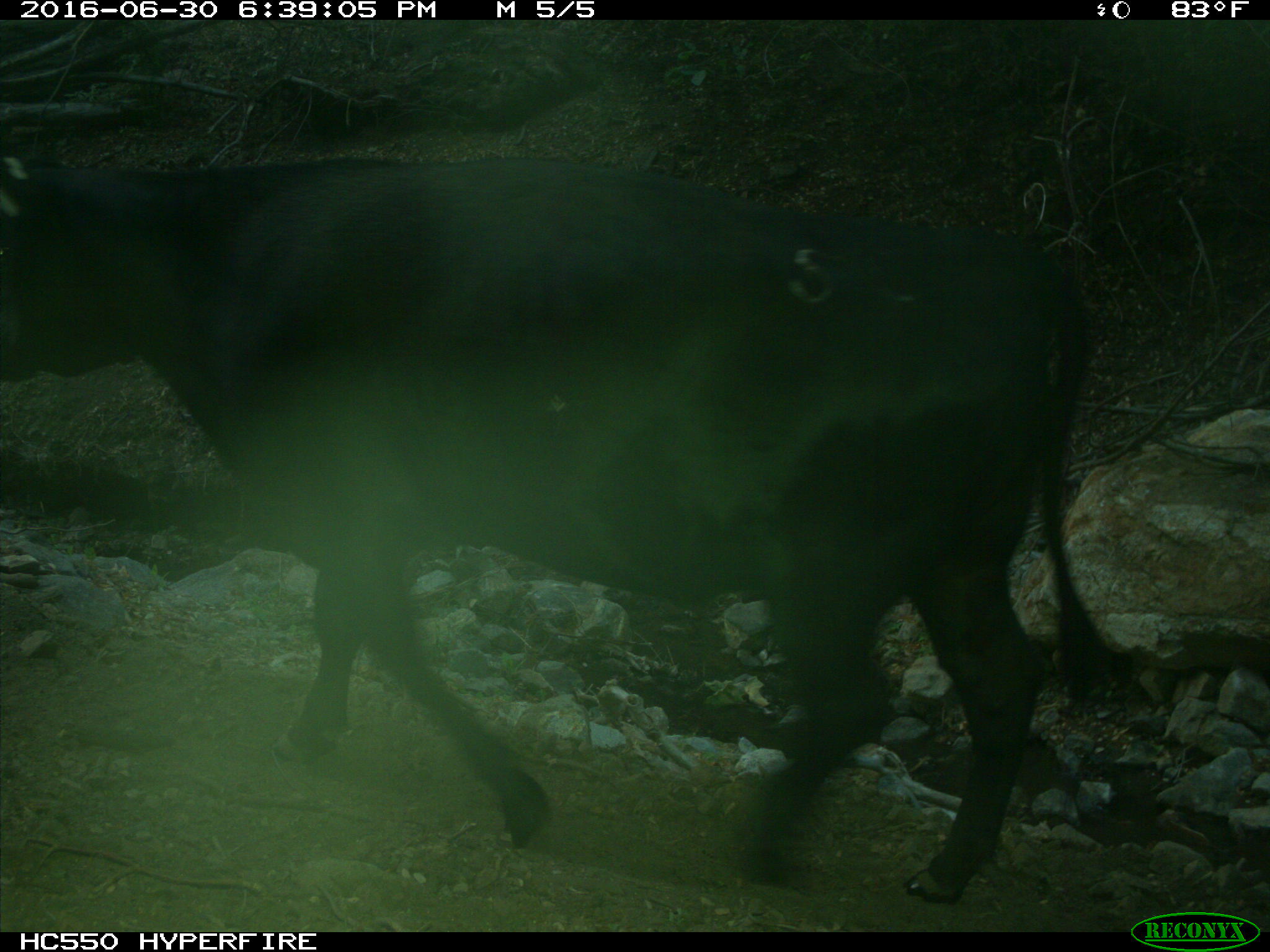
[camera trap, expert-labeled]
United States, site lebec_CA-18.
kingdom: Animalia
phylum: Chordata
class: Mammalia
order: Artiodactyla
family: Bovidae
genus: Bos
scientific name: Bos taurus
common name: domestic cow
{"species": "Bos taurus (domestic cow)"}